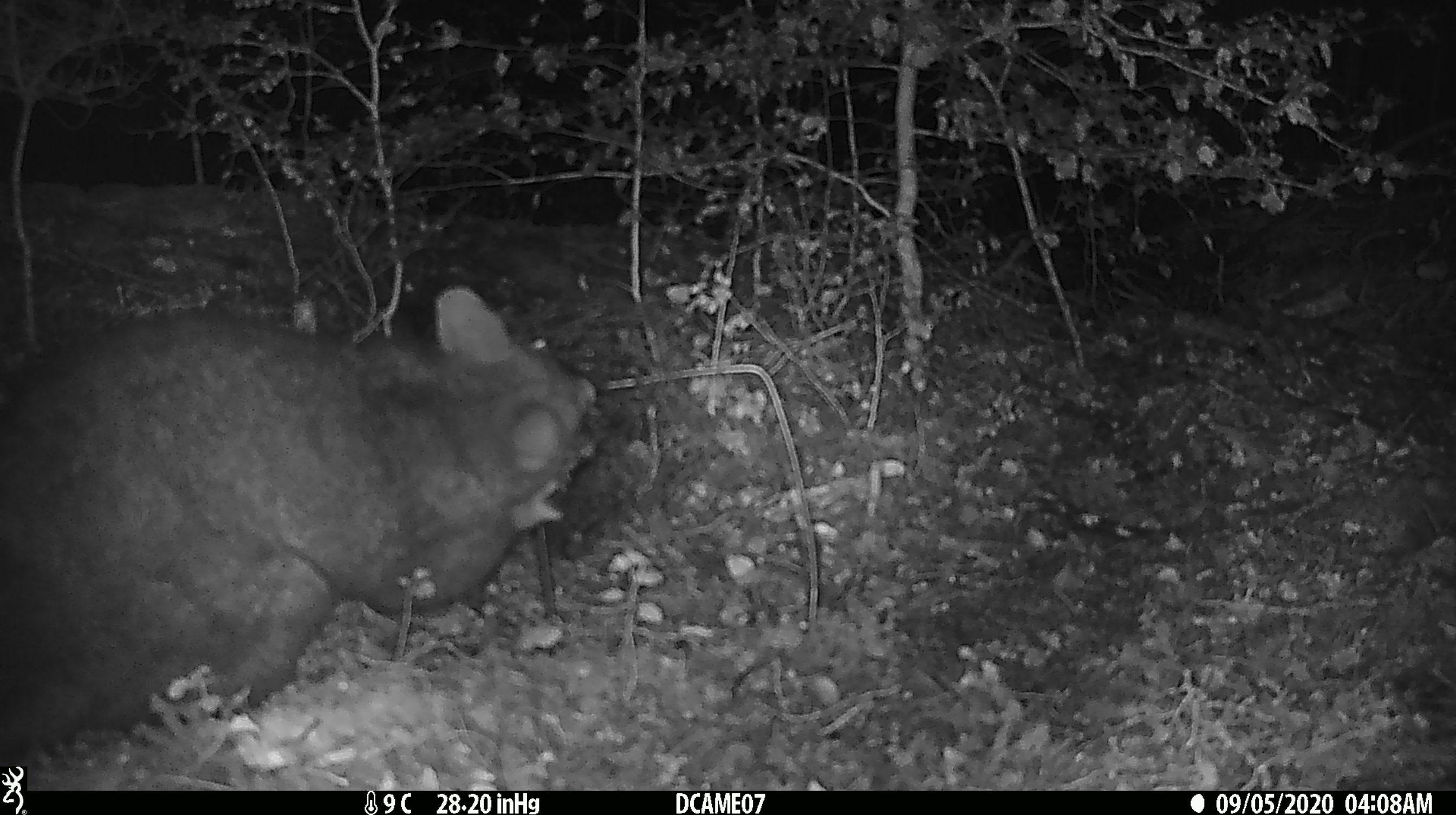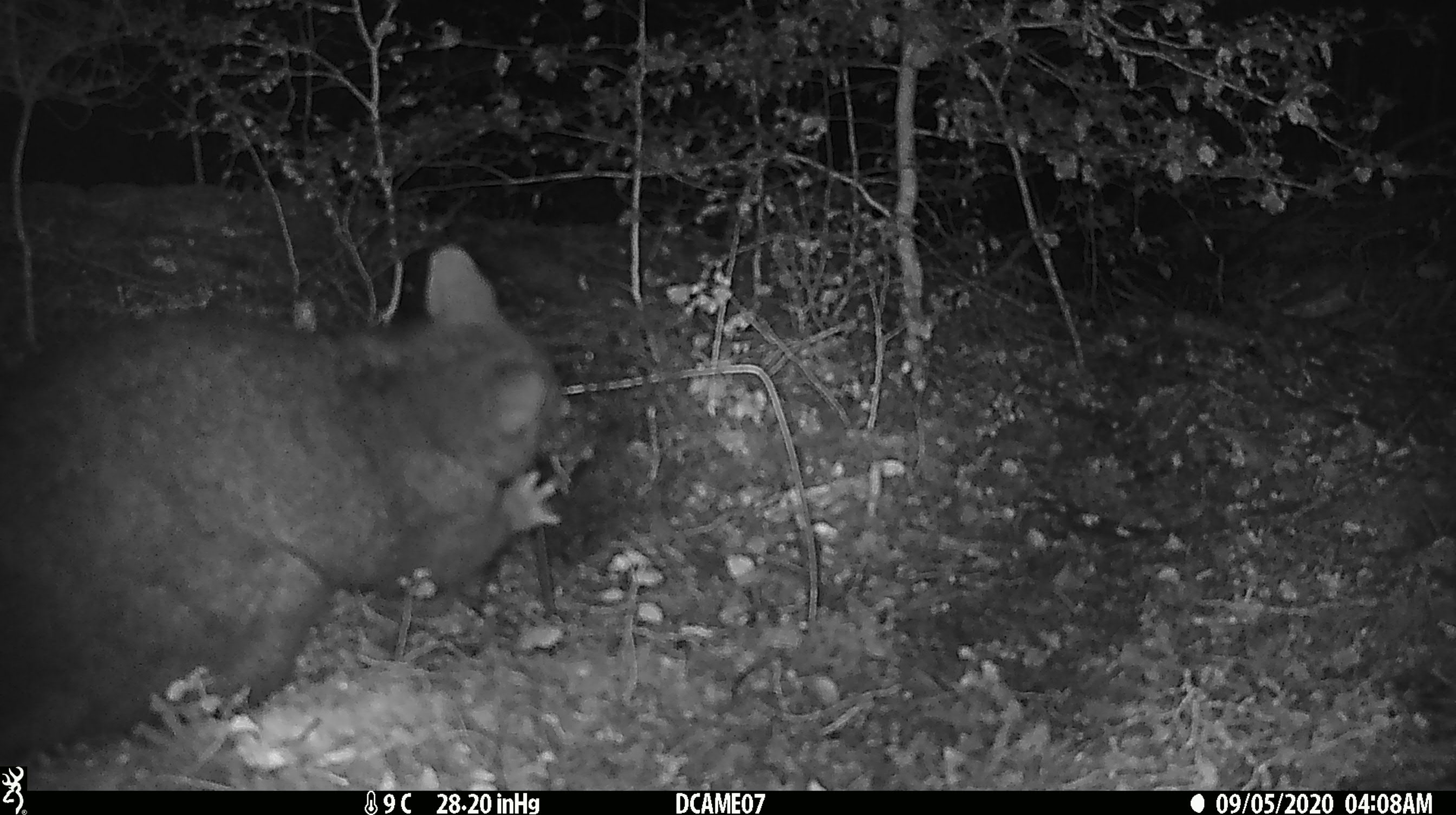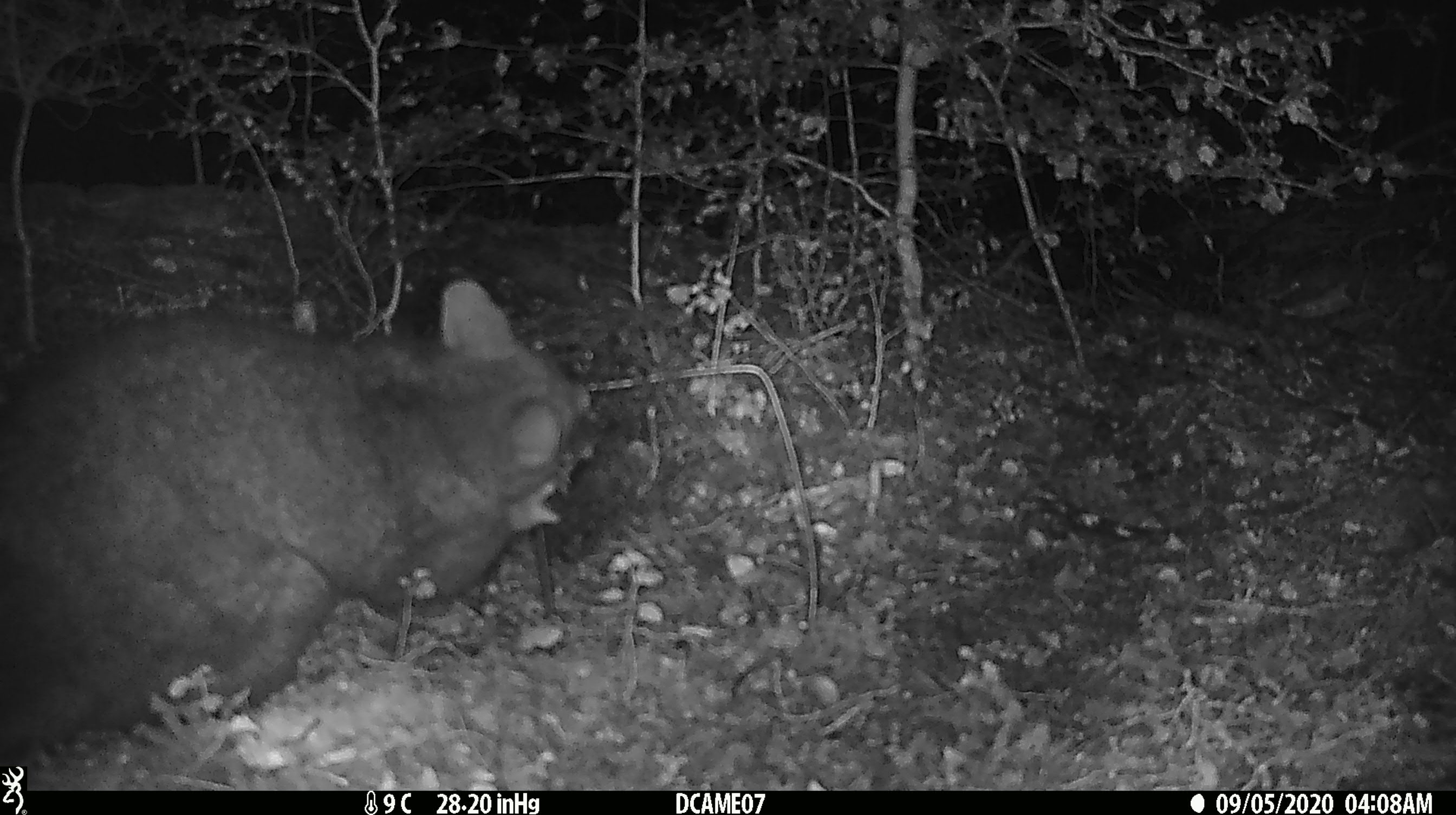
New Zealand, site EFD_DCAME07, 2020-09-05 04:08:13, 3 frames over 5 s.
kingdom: Animalia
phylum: Chordata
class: Mammalia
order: Diprotodontia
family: Phalangeridae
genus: Trichosurus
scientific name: Trichosurus vulpecula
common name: common brushtail possum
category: possum